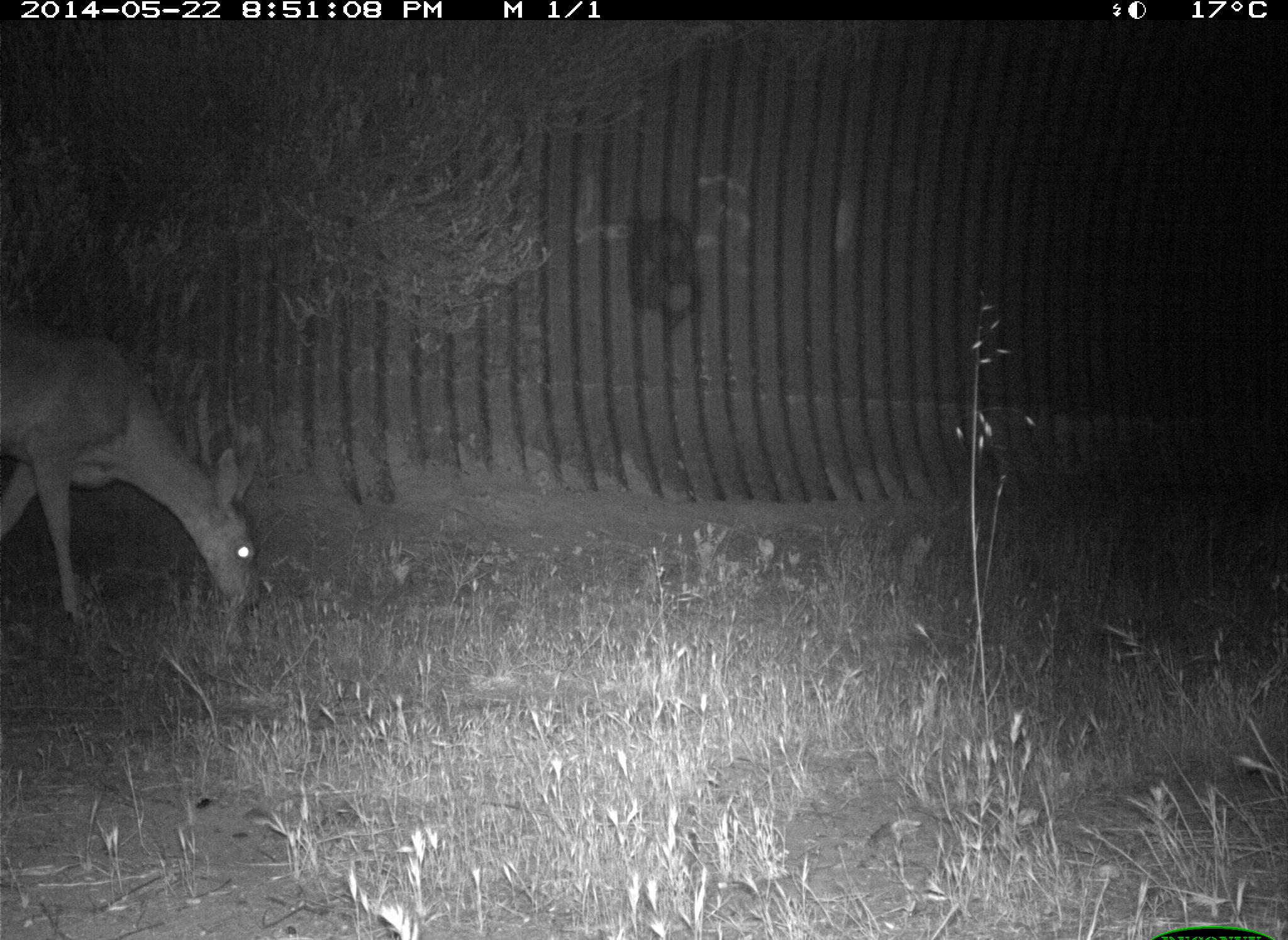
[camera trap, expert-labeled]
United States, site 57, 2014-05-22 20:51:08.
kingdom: Animalia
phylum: Chordata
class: Mammalia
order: Artiodactyla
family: Cervidae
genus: Odocoileus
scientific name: Odocoileus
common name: deer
Deer (Odocoileus).